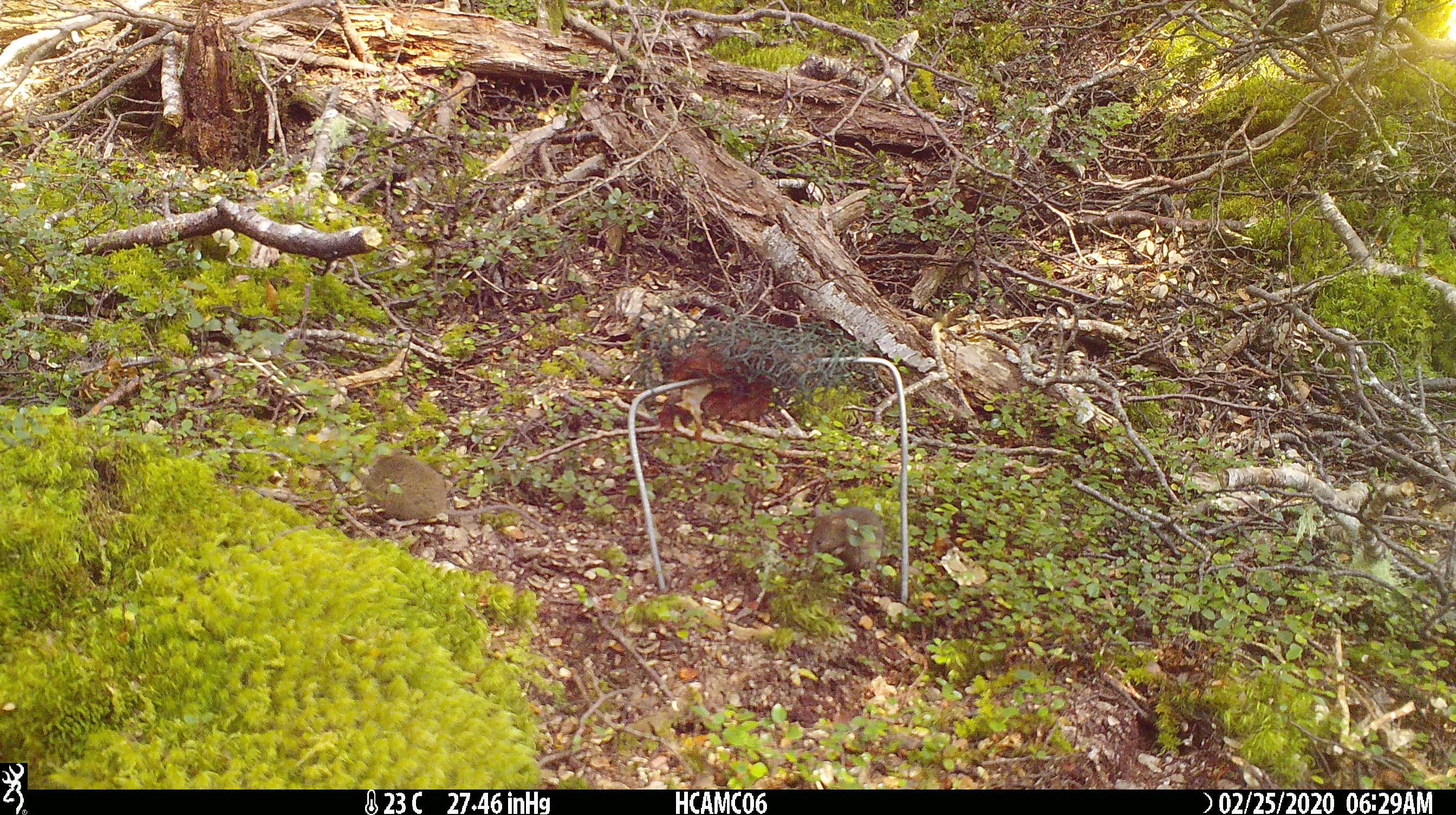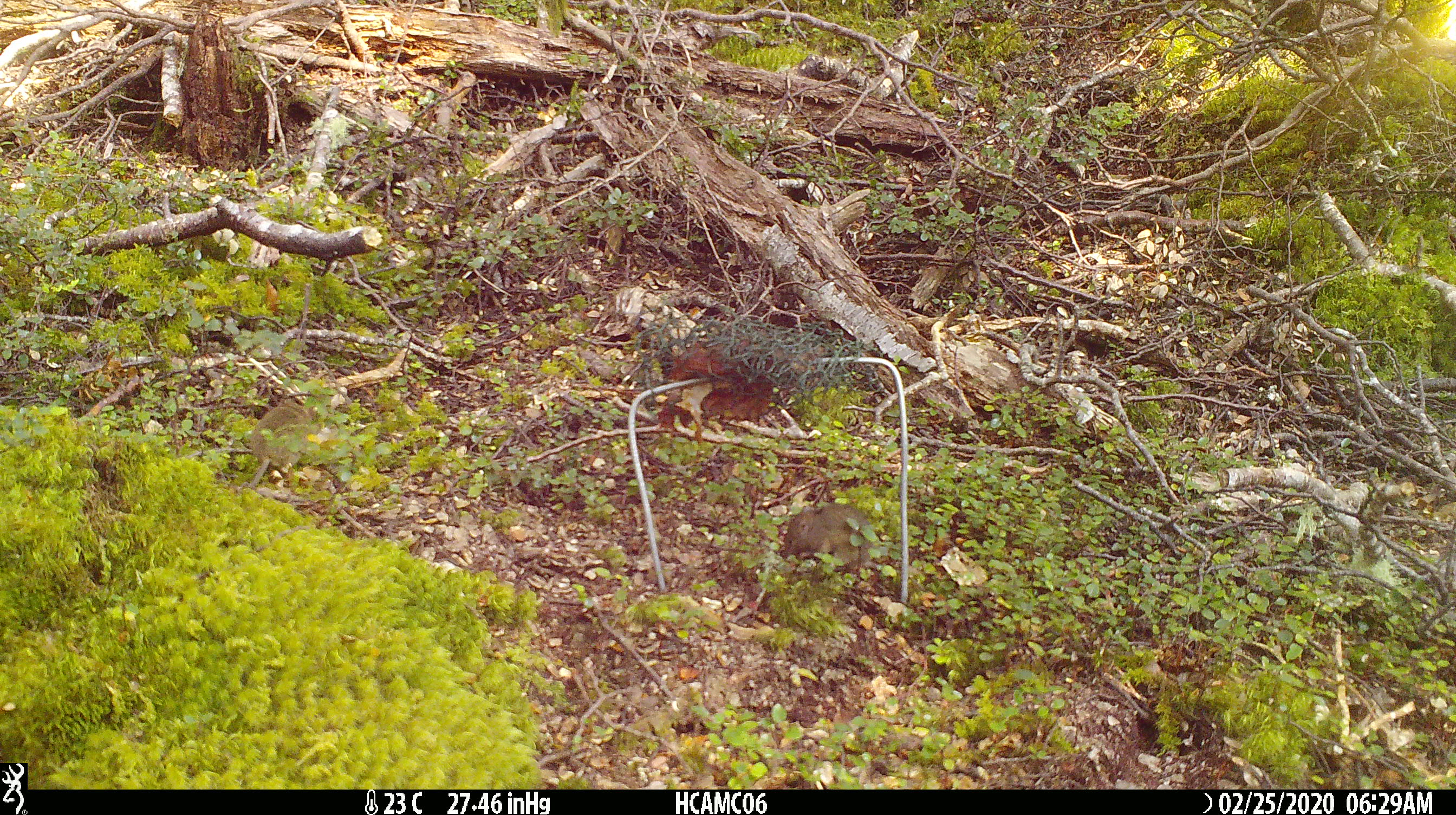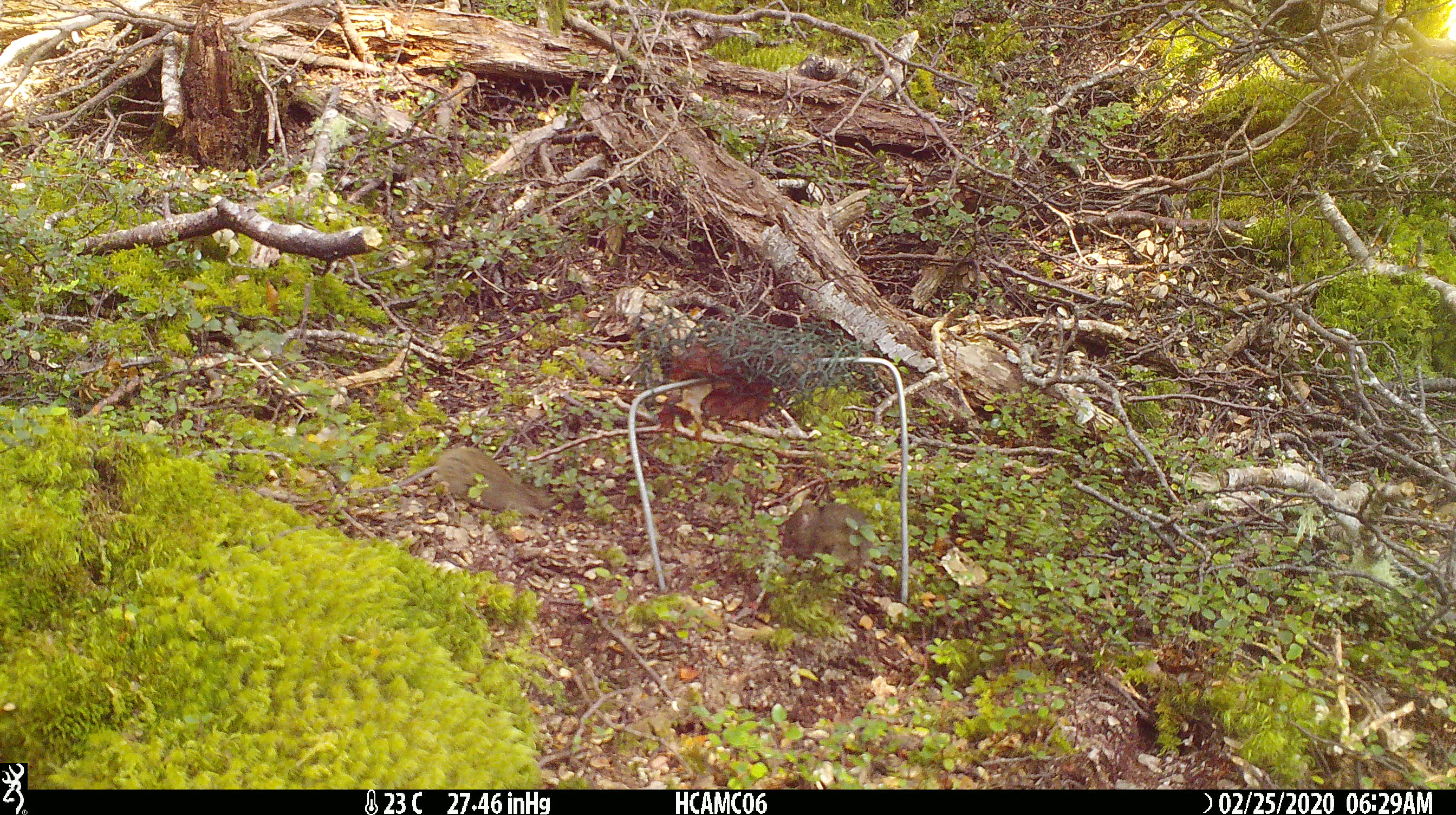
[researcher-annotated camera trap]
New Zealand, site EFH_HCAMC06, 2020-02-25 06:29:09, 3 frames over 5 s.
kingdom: Animalia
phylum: Chordata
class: Mammalia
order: Rodentia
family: Muridae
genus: Mus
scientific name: Mus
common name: mouse